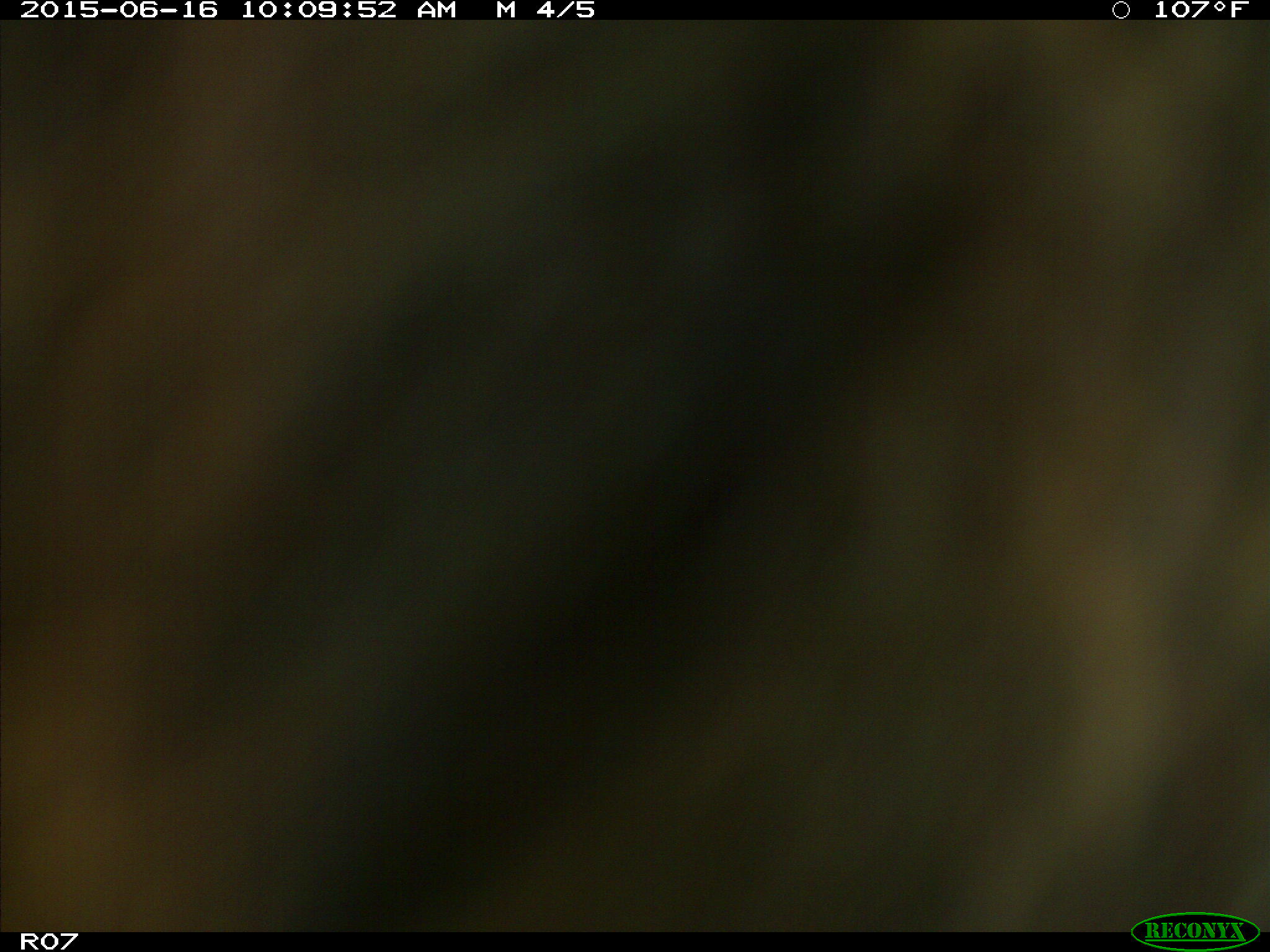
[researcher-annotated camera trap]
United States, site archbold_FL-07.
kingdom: Animalia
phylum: Chordata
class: Mammalia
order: Artiodactyla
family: Bovidae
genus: Bos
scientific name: Bos taurus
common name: domestic cow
Bos taurus (domestic cow).